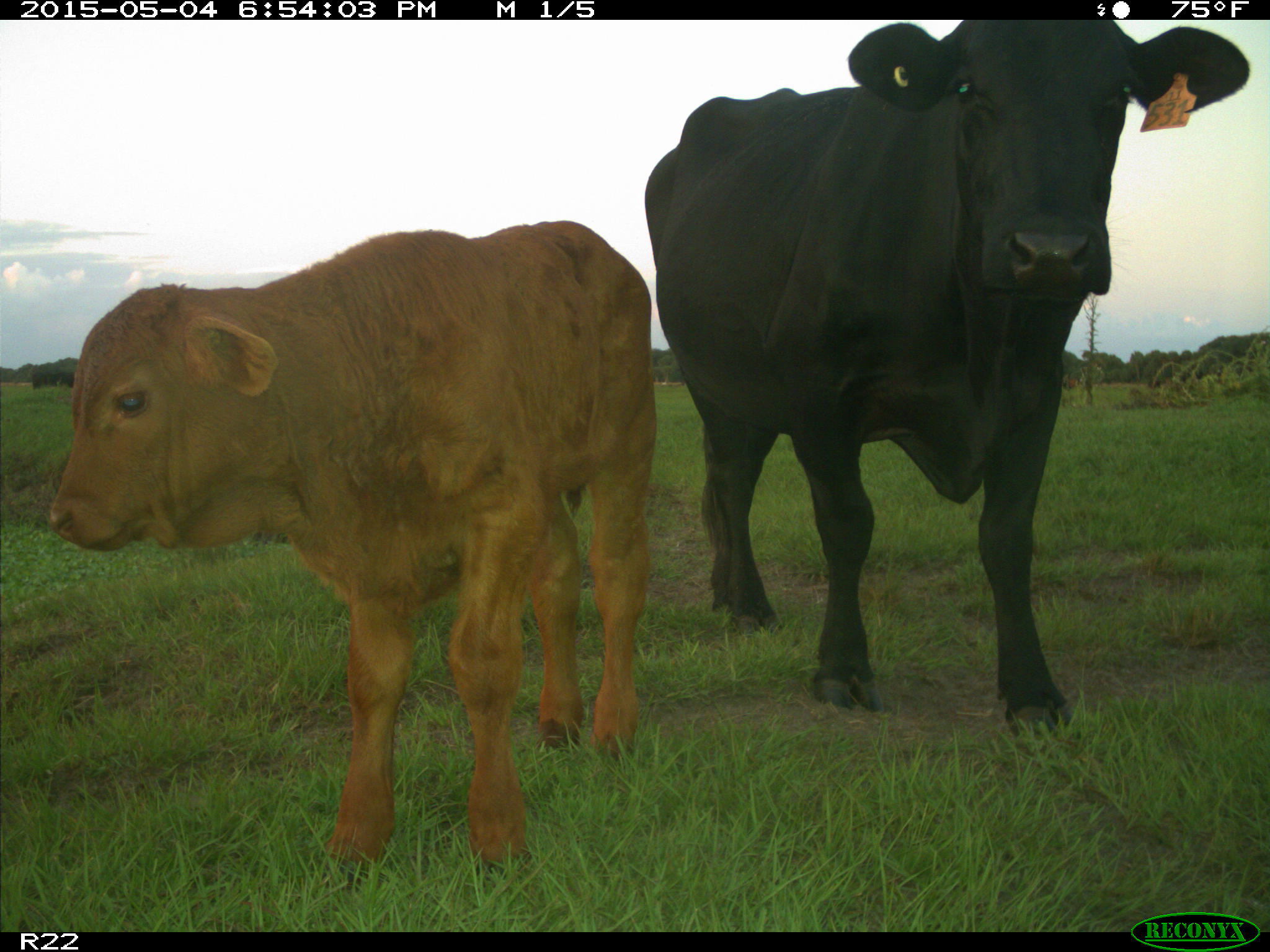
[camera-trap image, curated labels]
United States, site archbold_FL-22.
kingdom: Animalia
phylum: Chordata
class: Mammalia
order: Artiodactyla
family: Bovidae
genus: Bos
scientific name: Bos taurus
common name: domestic cow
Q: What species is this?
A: Bos taurus (domestic cow).